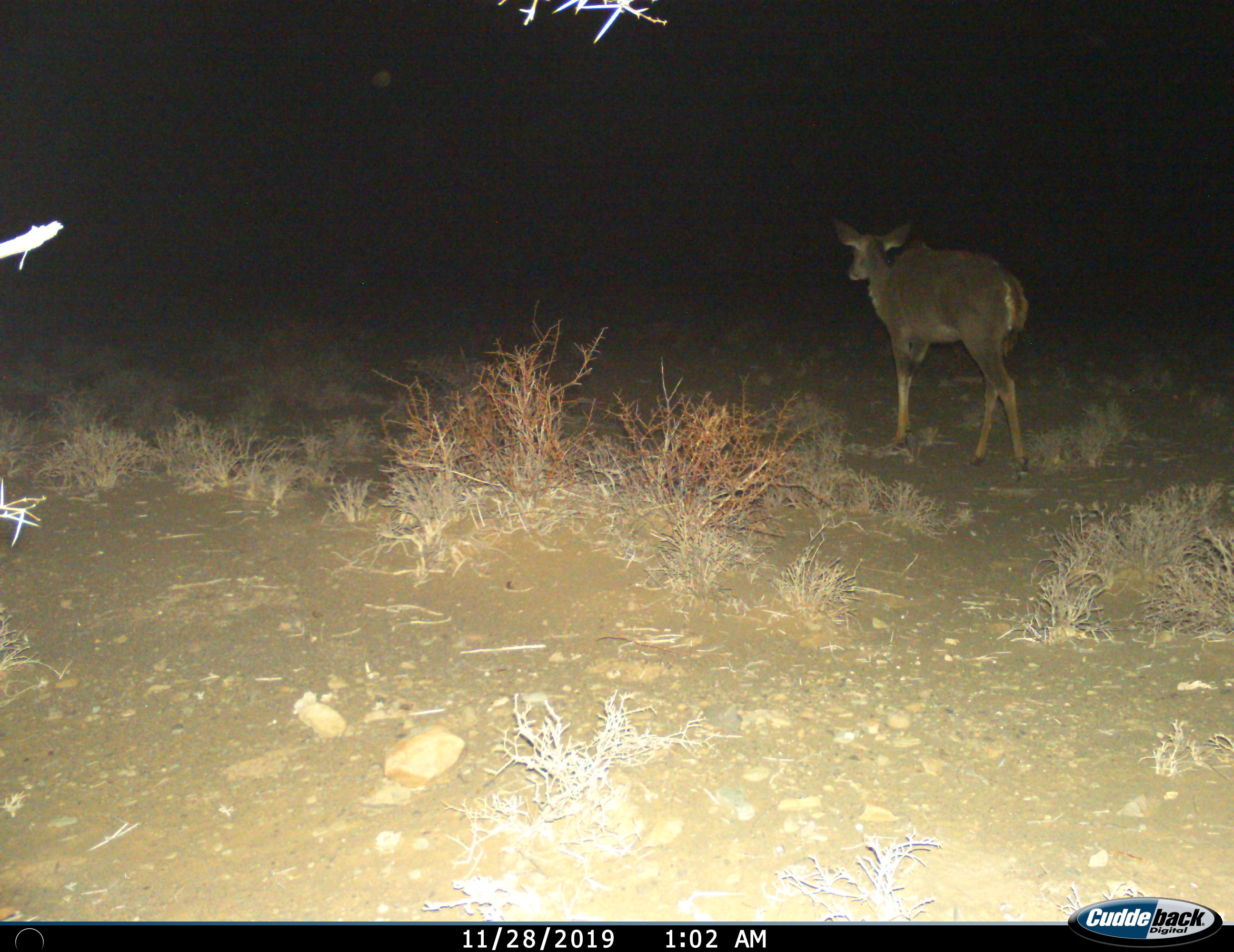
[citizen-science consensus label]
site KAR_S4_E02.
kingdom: Animalia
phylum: Chordata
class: Mammalia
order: Artiodactyla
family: Bovidae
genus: Tragelaphus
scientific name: Tragelaphus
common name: kudu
Kudu (Tragelaphus), count 1. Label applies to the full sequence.